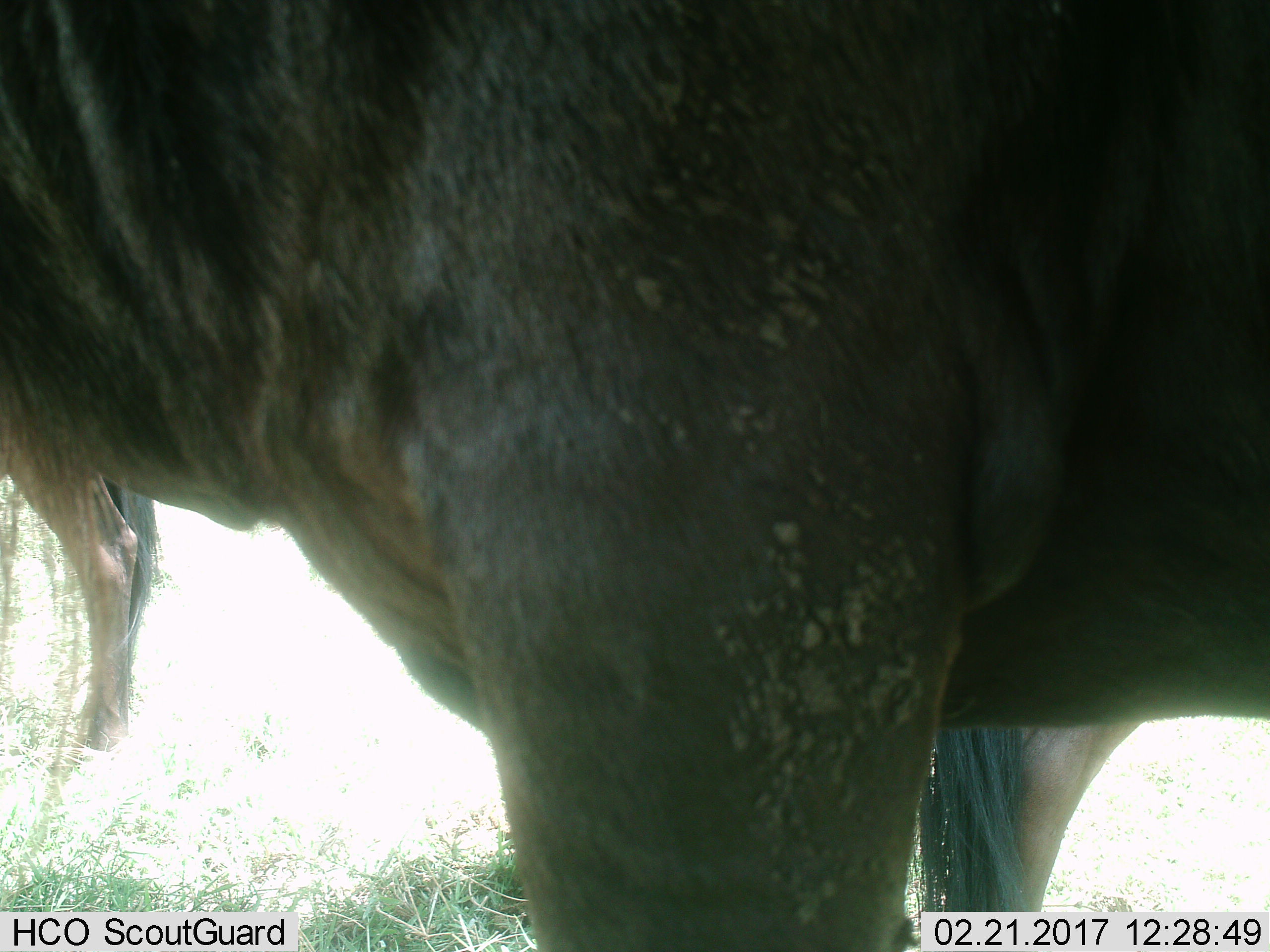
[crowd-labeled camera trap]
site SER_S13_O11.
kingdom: Animalia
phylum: Chordata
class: Mammalia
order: Artiodactyla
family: Bovidae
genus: Connochaetes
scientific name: Connochaetes taurinus taurinus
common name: blue wildebeest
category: wildebeestblue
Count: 2.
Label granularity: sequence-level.